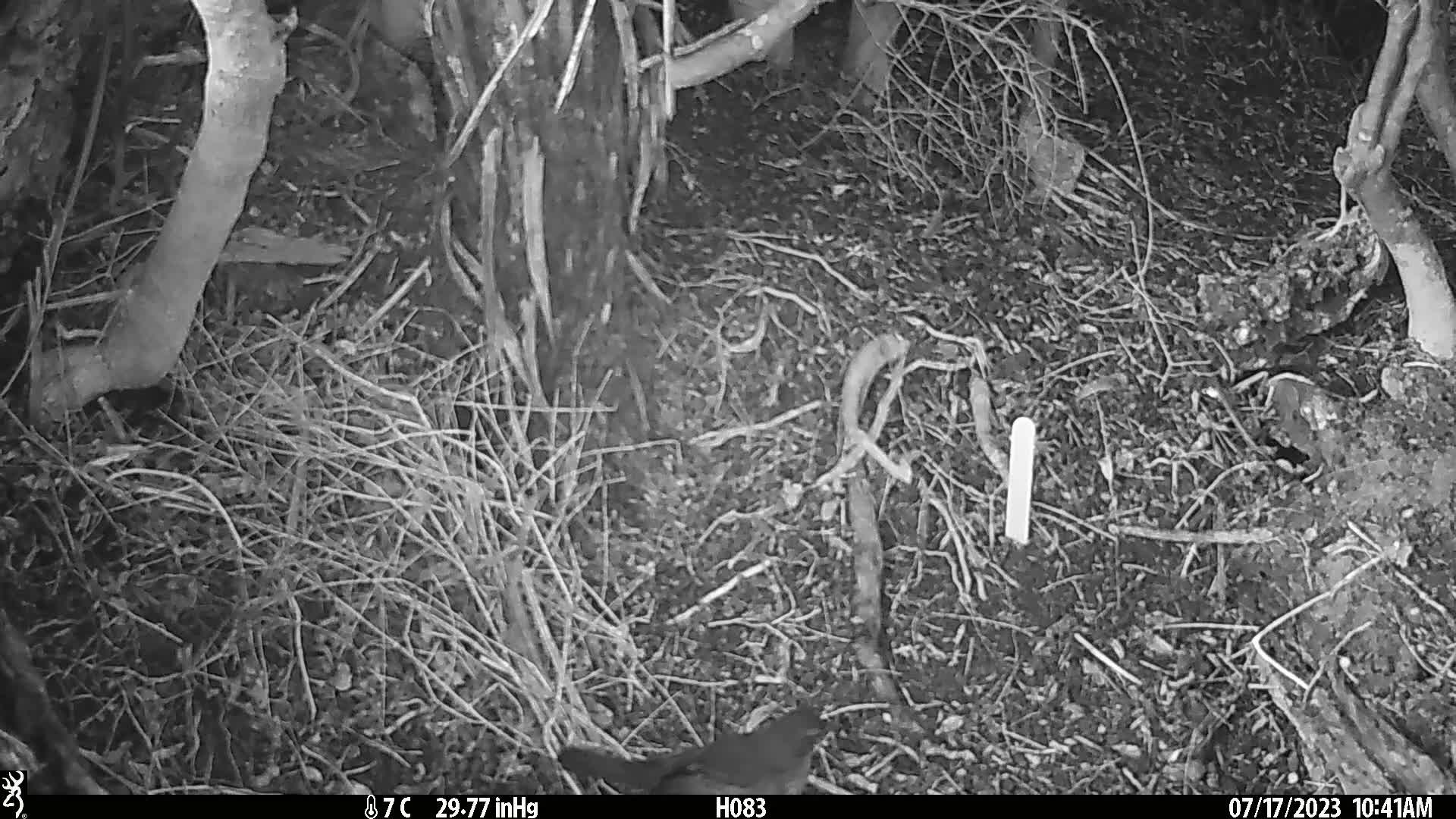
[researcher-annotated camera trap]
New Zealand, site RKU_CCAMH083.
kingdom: Animalia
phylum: Chordata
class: Aves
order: Passeriformes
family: Turdidae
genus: Turdus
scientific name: Turdus merula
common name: eurasian blackbird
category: blackbird